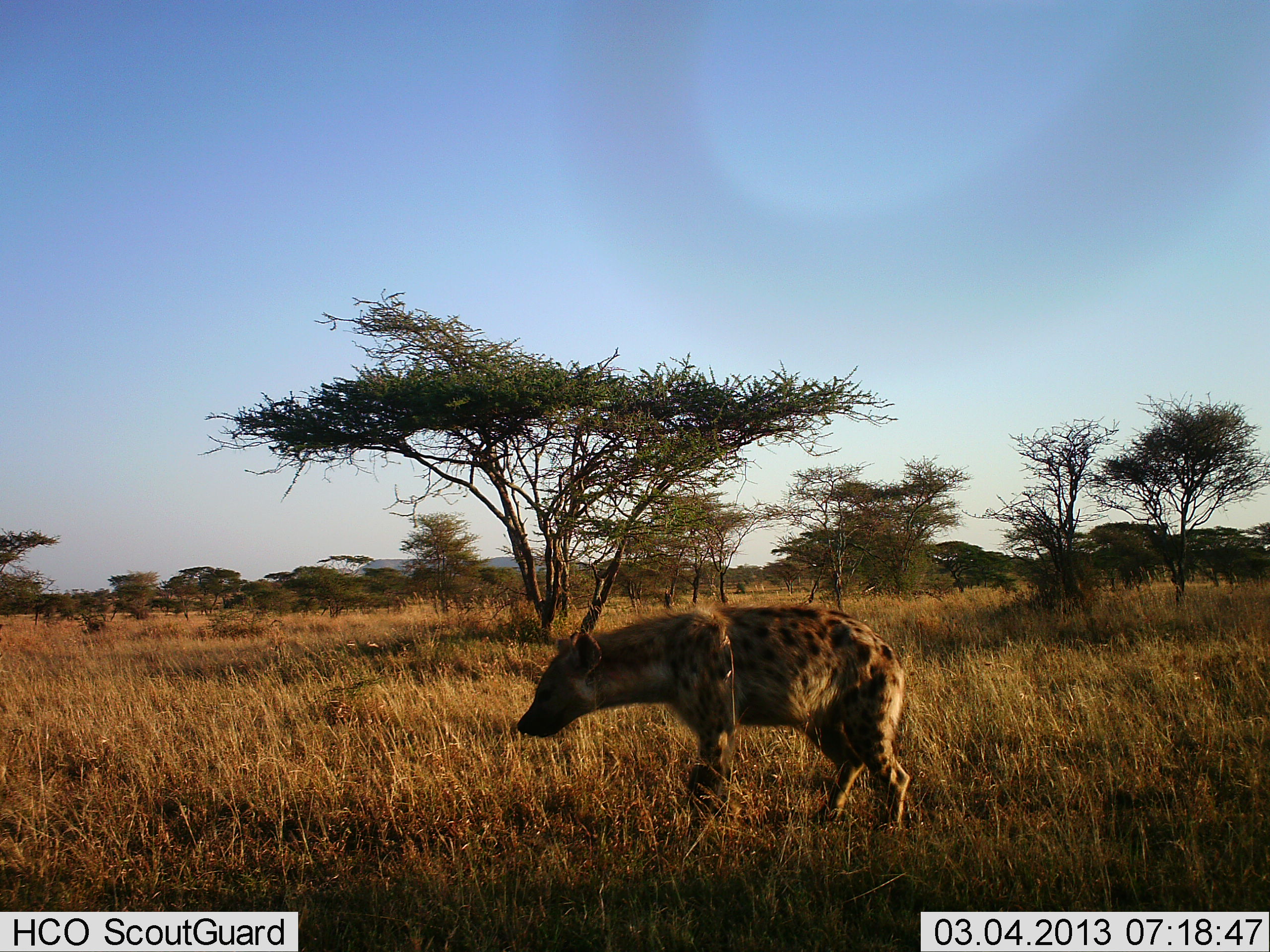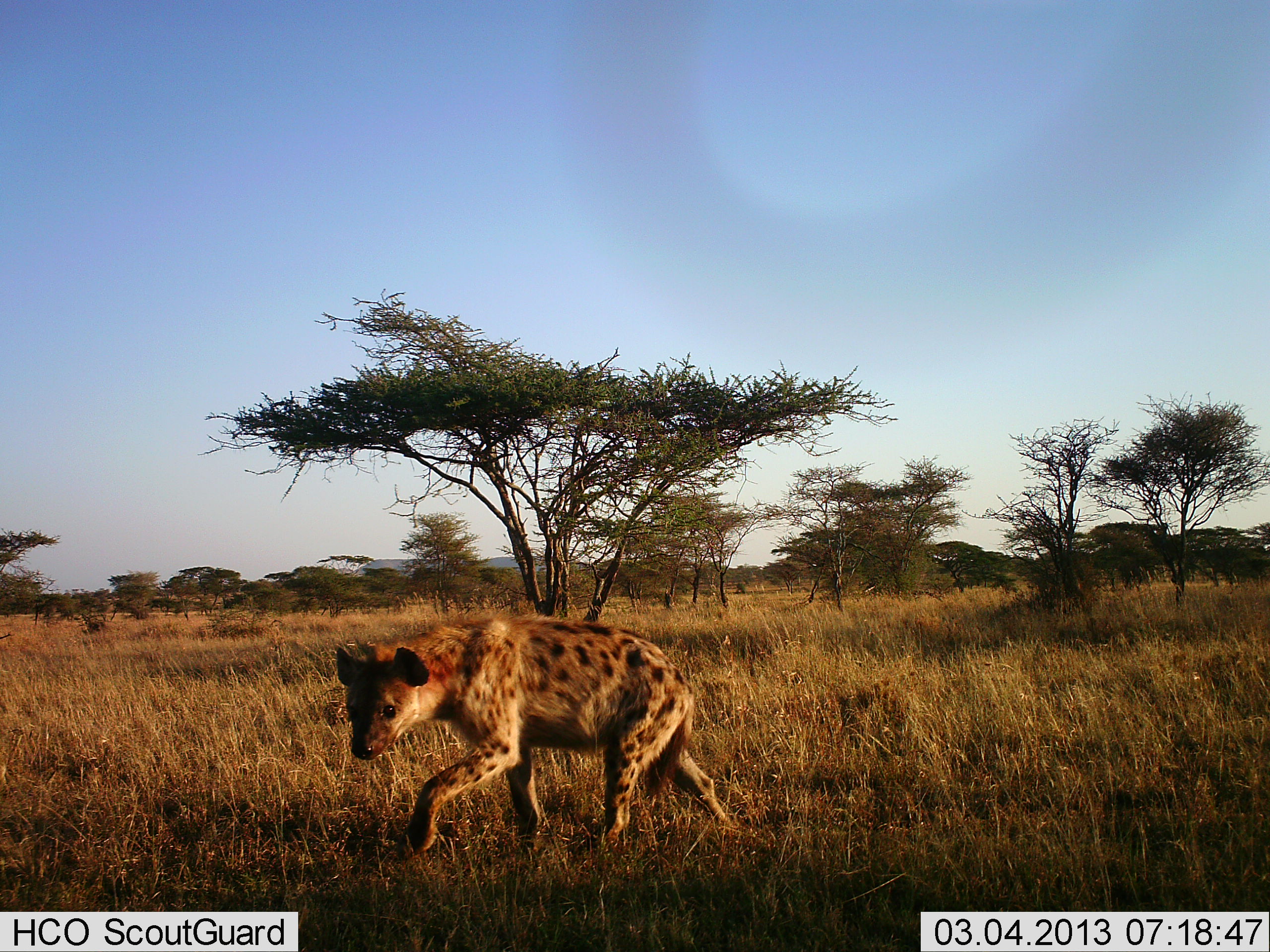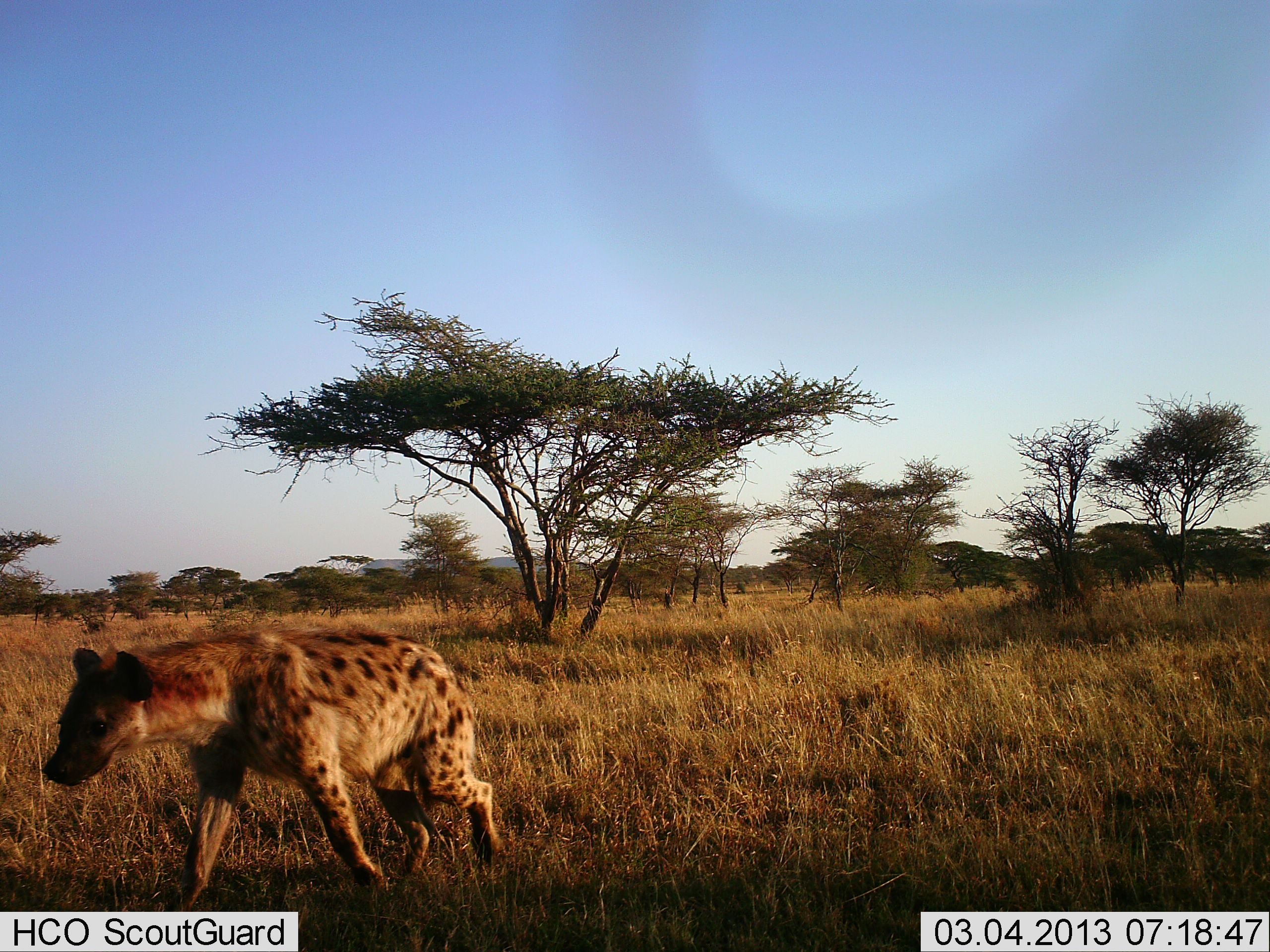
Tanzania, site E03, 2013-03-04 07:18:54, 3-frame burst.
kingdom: Animalia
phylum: Chordata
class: Mammalia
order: Carnivora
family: Hyaenidae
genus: Crocuta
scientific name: Crocuta crocuta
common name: spotted hyena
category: hyenaspotted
Hyenaspotted (spotted hyena) (Crocuta crocuta), count 1. Behavior (volunteer vote fractions): standing 4%, resting 0%, moving 100%, interacting 0%. Young present (vote fraction): 0%. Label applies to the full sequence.